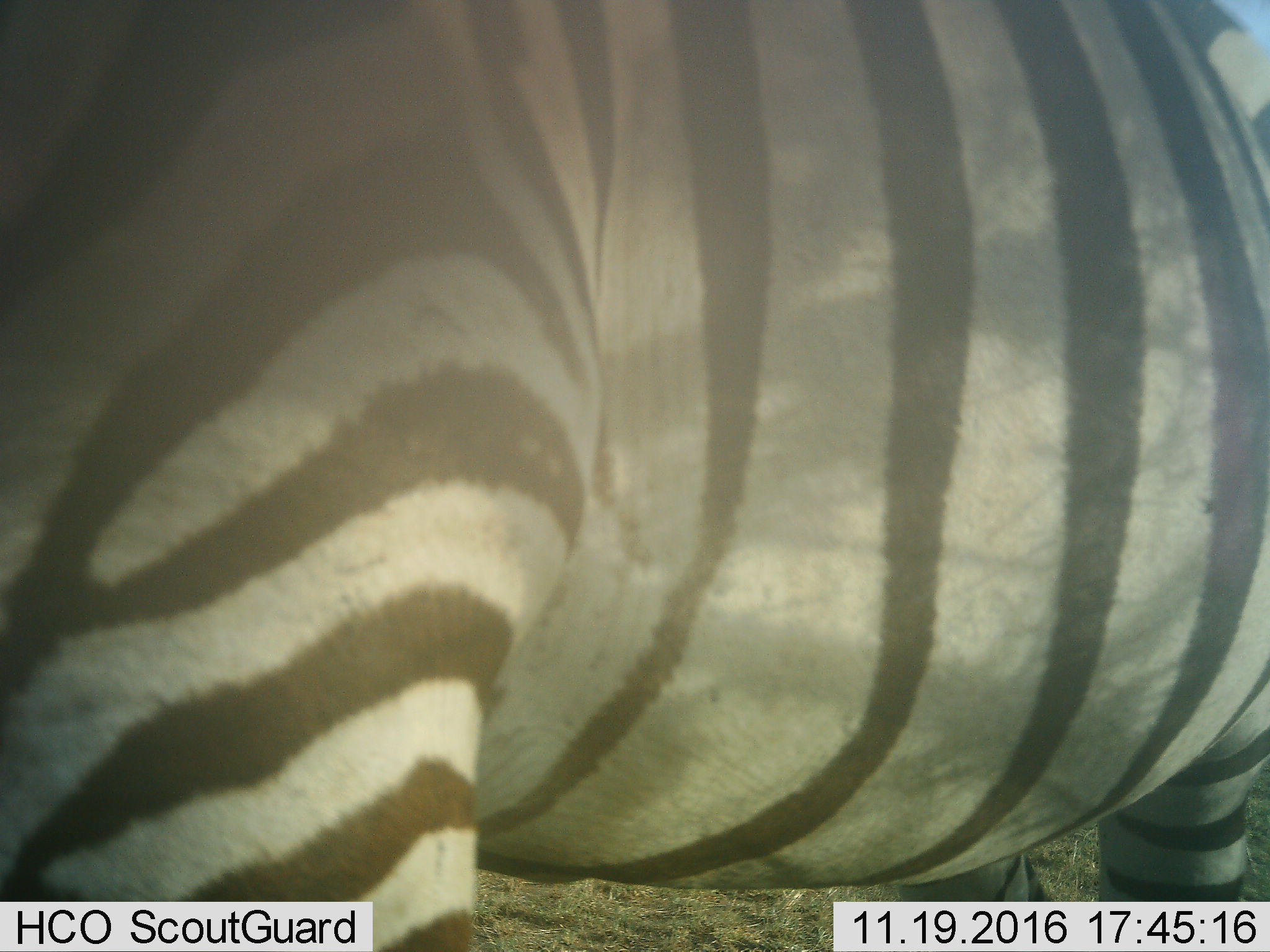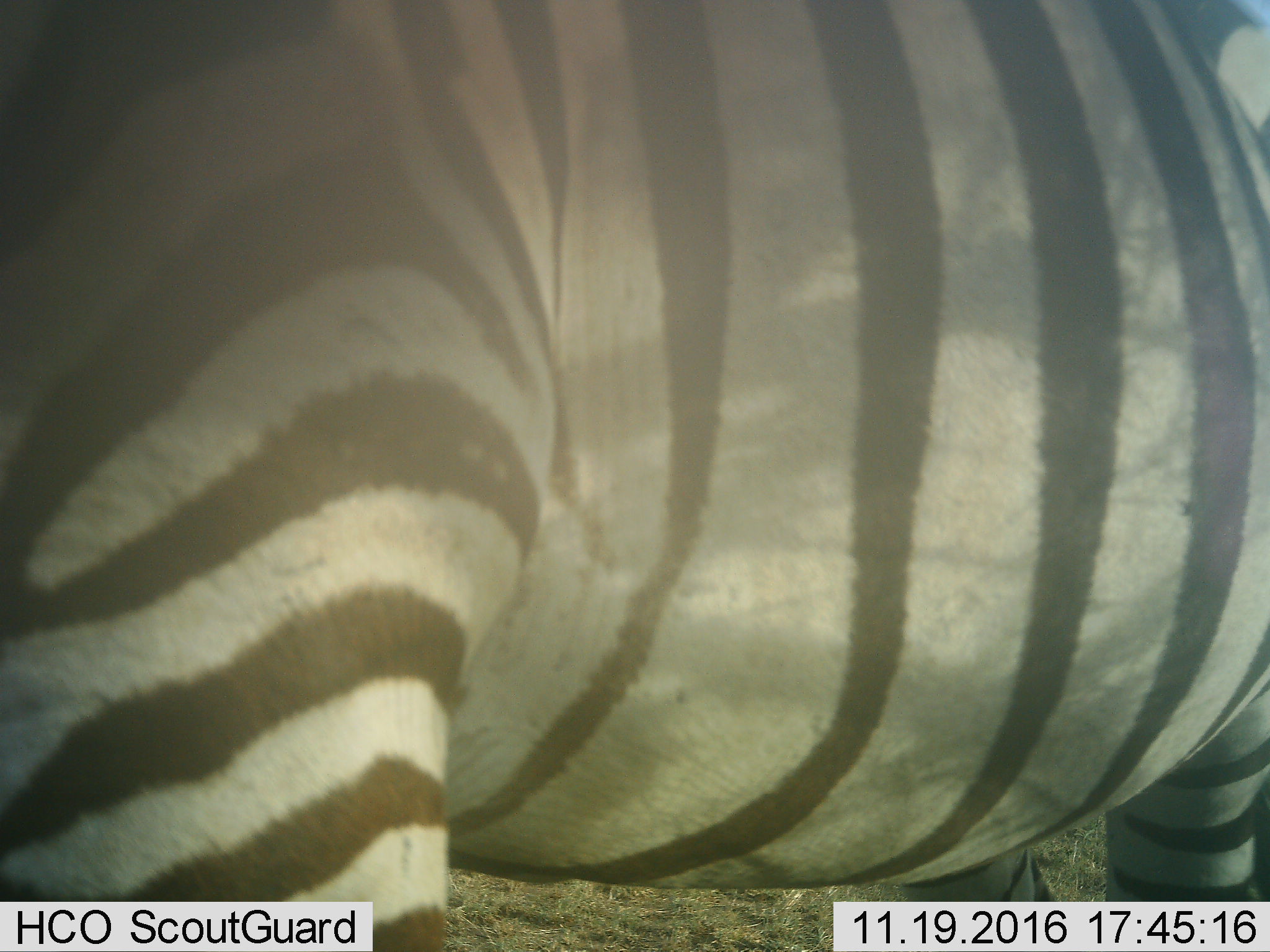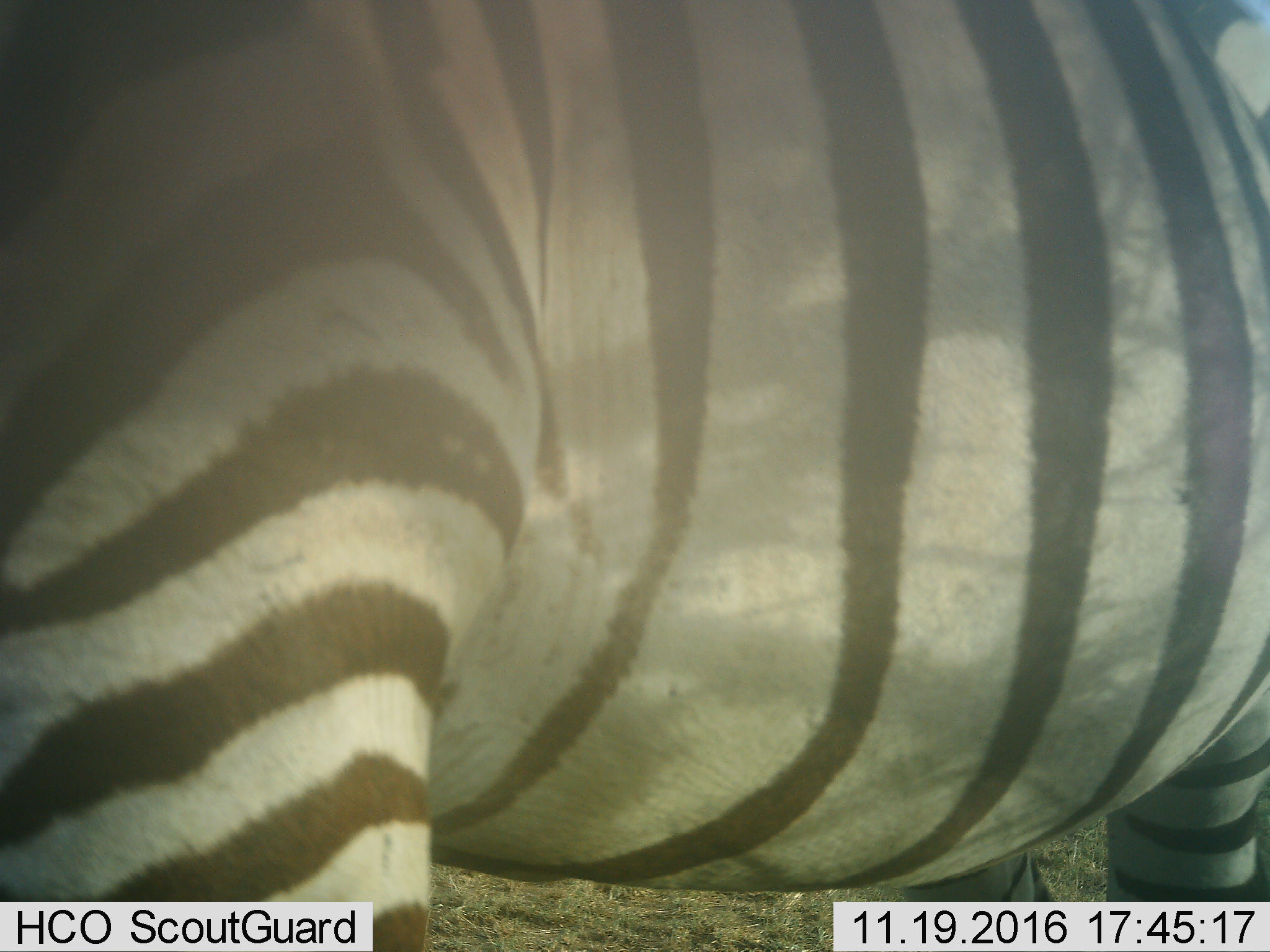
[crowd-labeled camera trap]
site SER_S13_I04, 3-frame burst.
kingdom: Animalia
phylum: Chordata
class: Mammalia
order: Perissodactyla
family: Equidae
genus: Equus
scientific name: Equus quagga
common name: plains zebra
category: zebraplains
Zebraplains (plains zebra) (Equus quagga), count 1. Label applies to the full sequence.